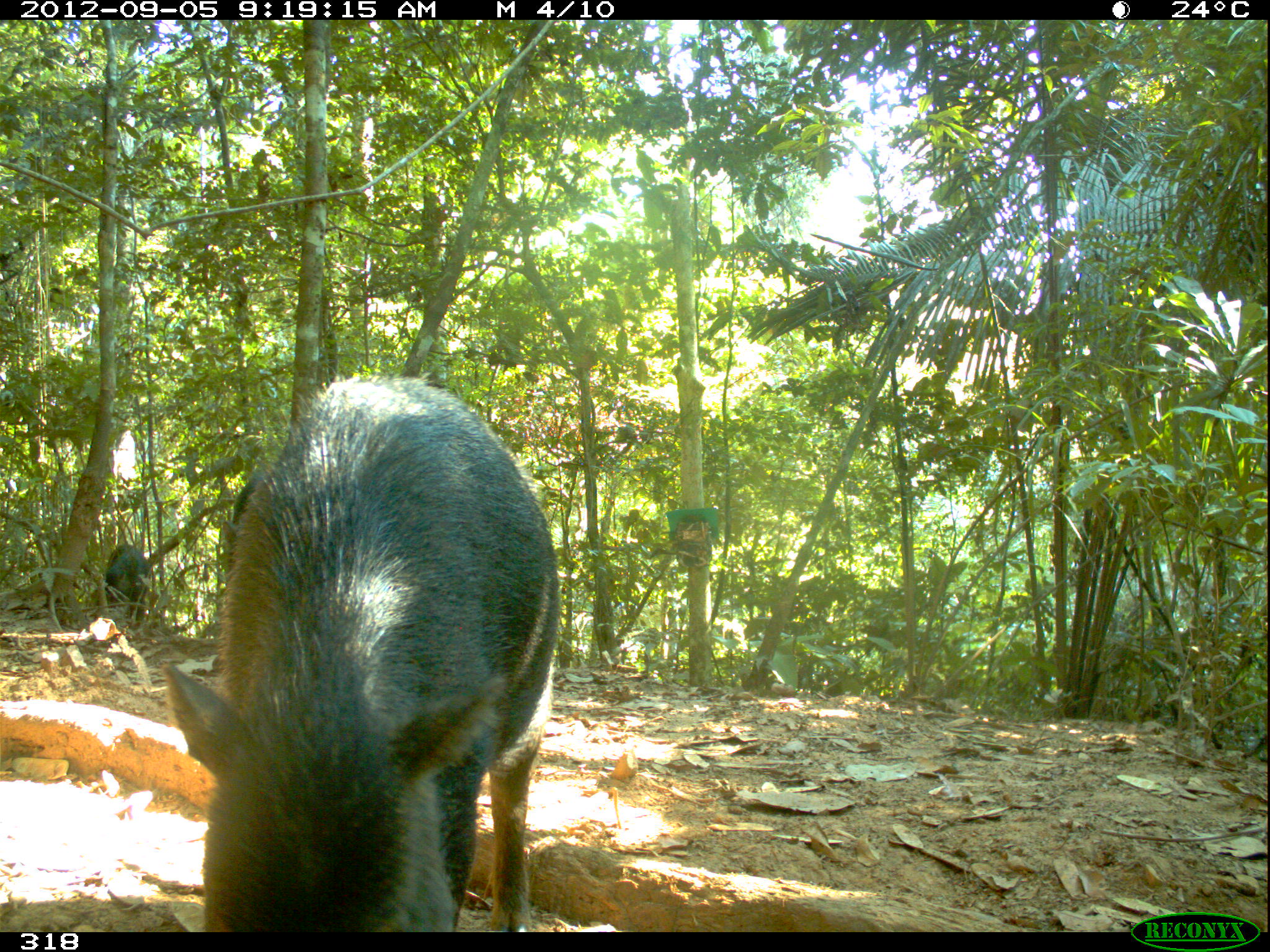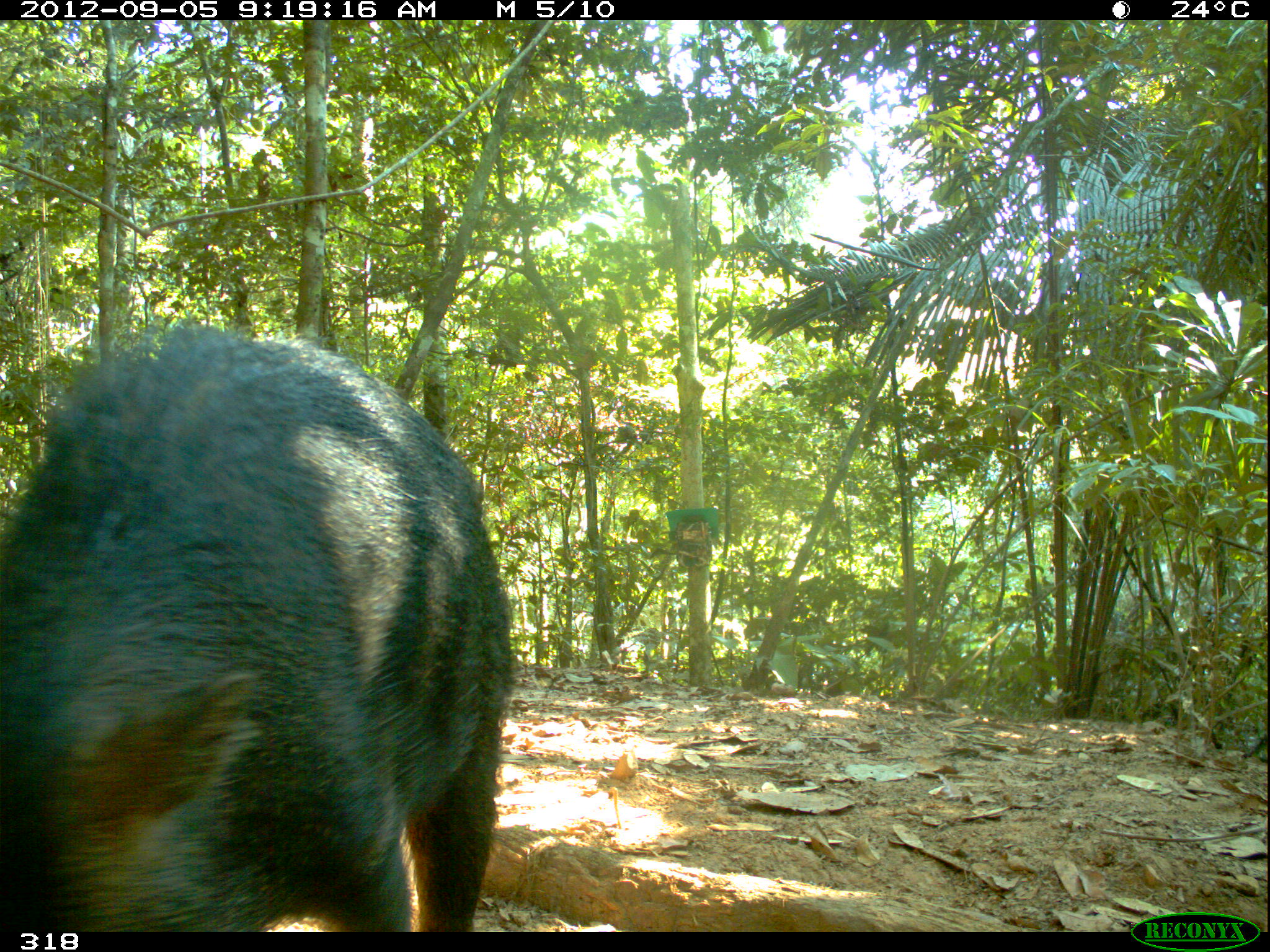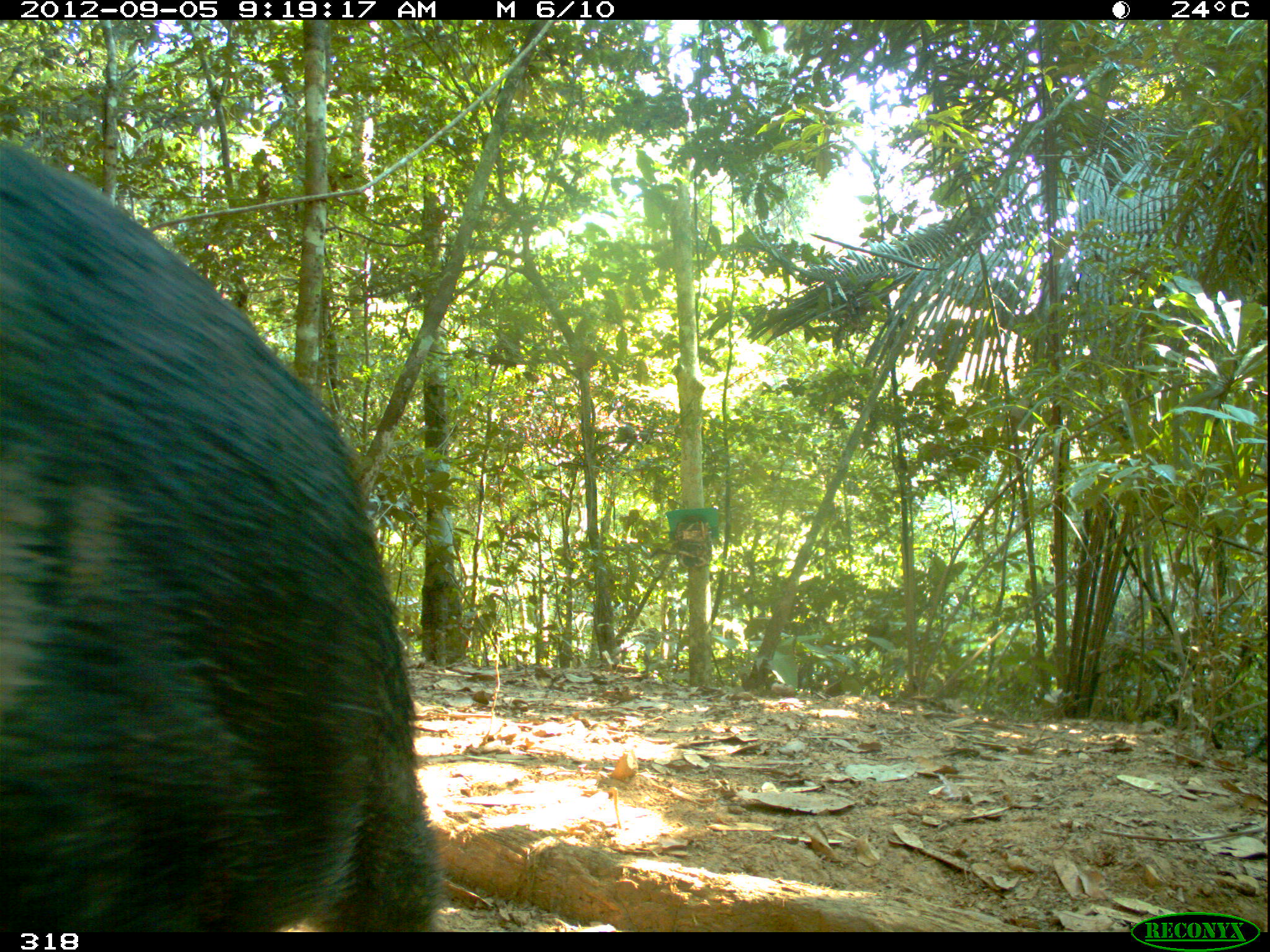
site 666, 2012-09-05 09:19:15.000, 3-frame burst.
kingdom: Animalia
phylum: Chordata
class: Mammalia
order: Artiodactyla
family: Tayassuidae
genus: Tayassu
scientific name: Tayassu pecari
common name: white-lipped peccary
Tayassu pecari (white-lipped peccary).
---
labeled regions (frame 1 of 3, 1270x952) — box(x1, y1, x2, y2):
tayassu pecari: box(156, 355, 563, 931); box(218, 469, 270, 580); box(91, 544, 151, 627)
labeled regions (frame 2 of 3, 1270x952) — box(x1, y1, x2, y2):
tayassu pecari: box(0, 316, 515, 925)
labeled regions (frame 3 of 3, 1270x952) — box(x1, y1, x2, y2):
tayassu pecari: box(1, 137, 448, 926)